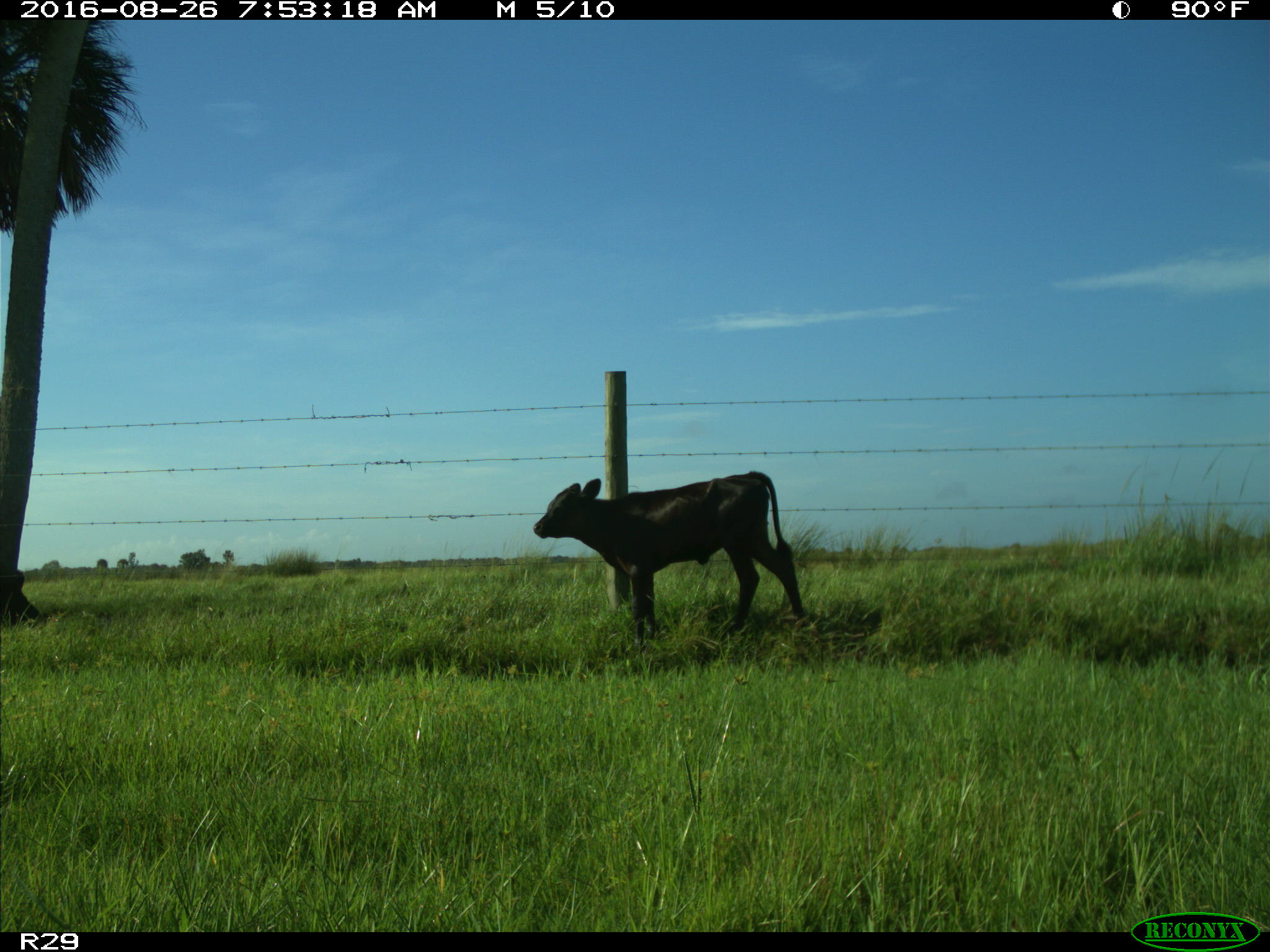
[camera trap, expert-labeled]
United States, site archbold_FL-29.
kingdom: Animalia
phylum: Chordata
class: Mammalia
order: Artiodactyla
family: Bovidae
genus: Bos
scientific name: Bos taurus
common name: domestic cow